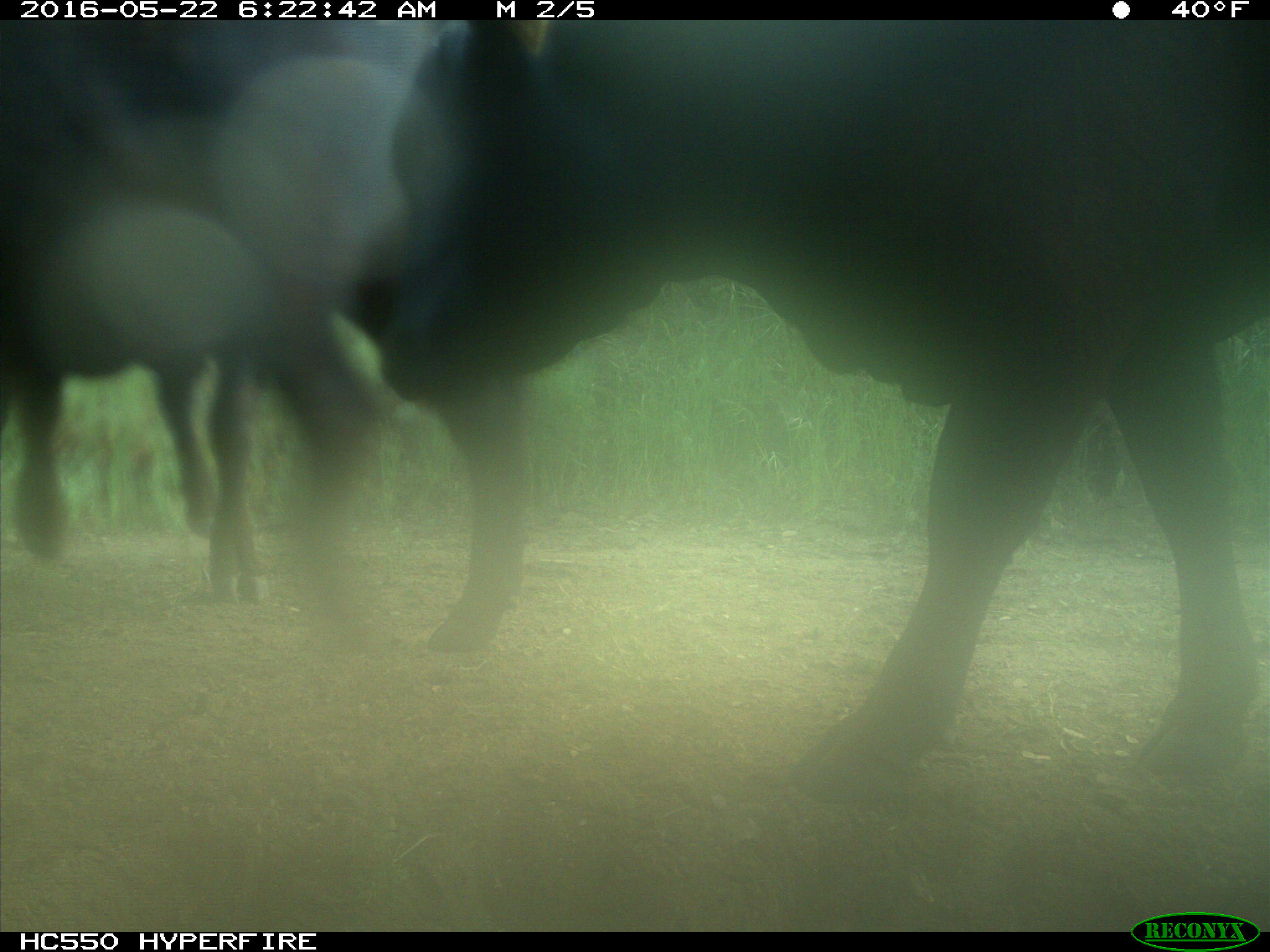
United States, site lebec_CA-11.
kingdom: Animalia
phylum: Chordata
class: Mammalia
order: Artiodactyla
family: Bovidae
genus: Bos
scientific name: Bos taurus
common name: domestic cow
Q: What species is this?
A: Bos taurus (domestic cow).